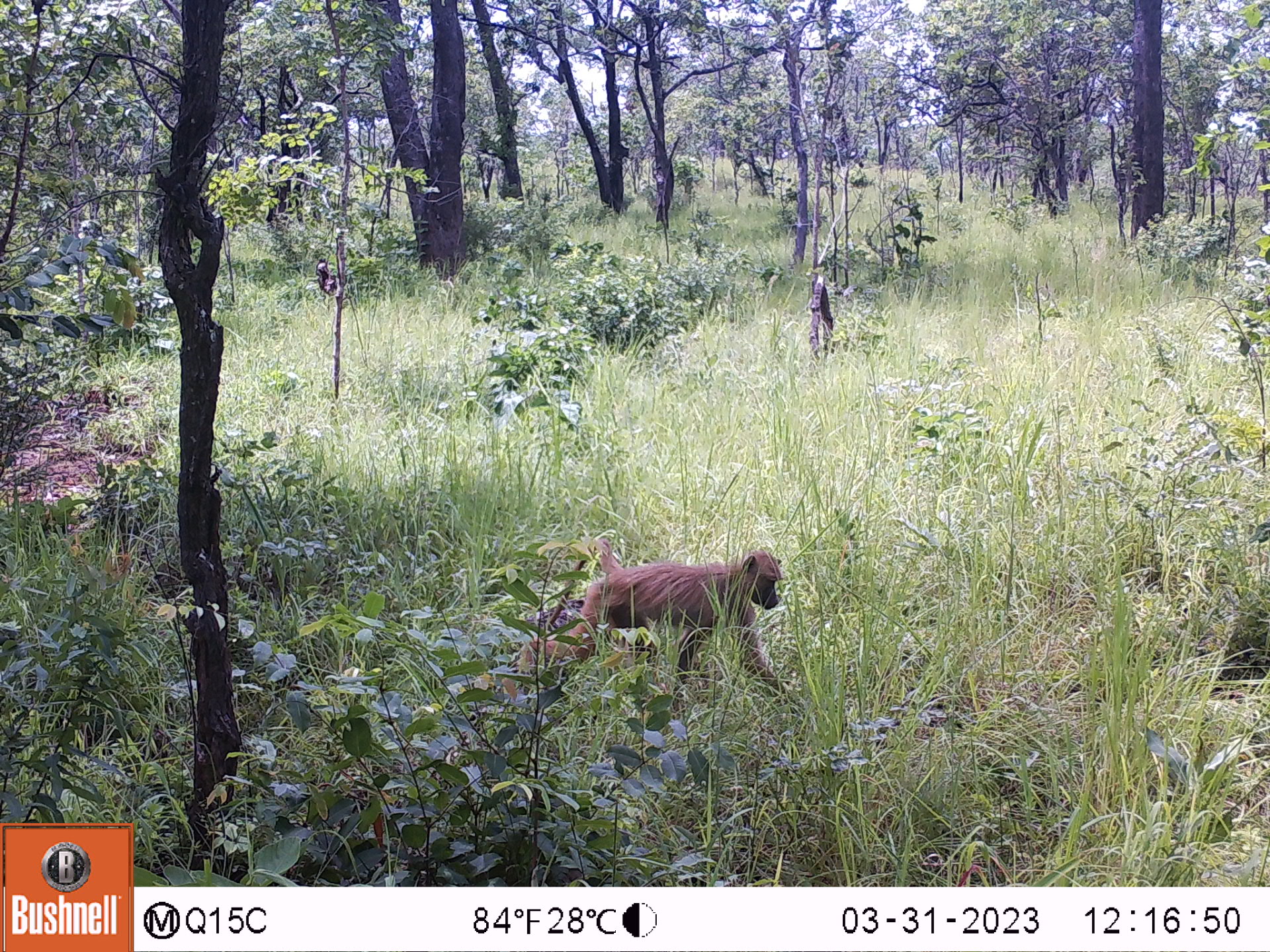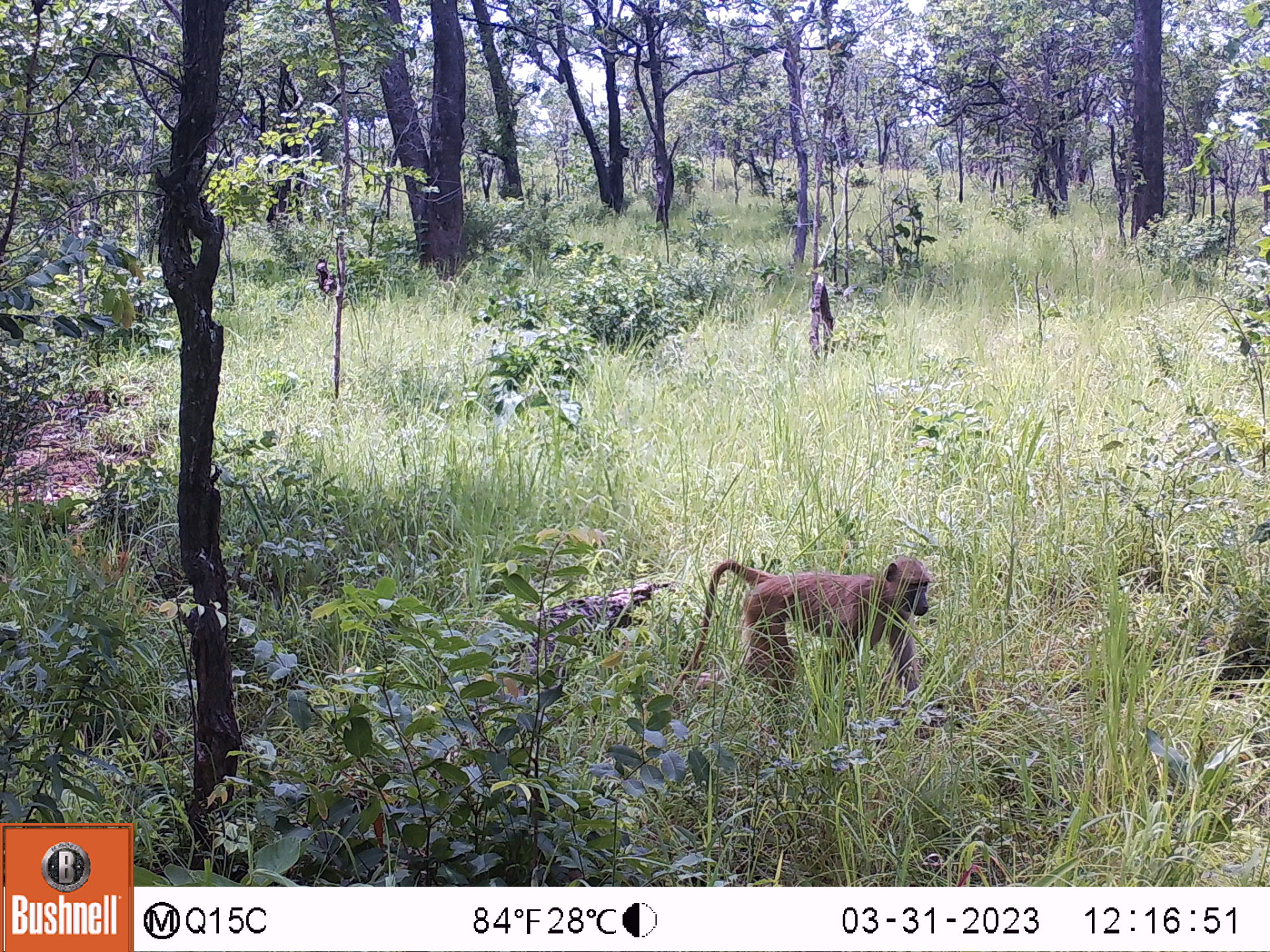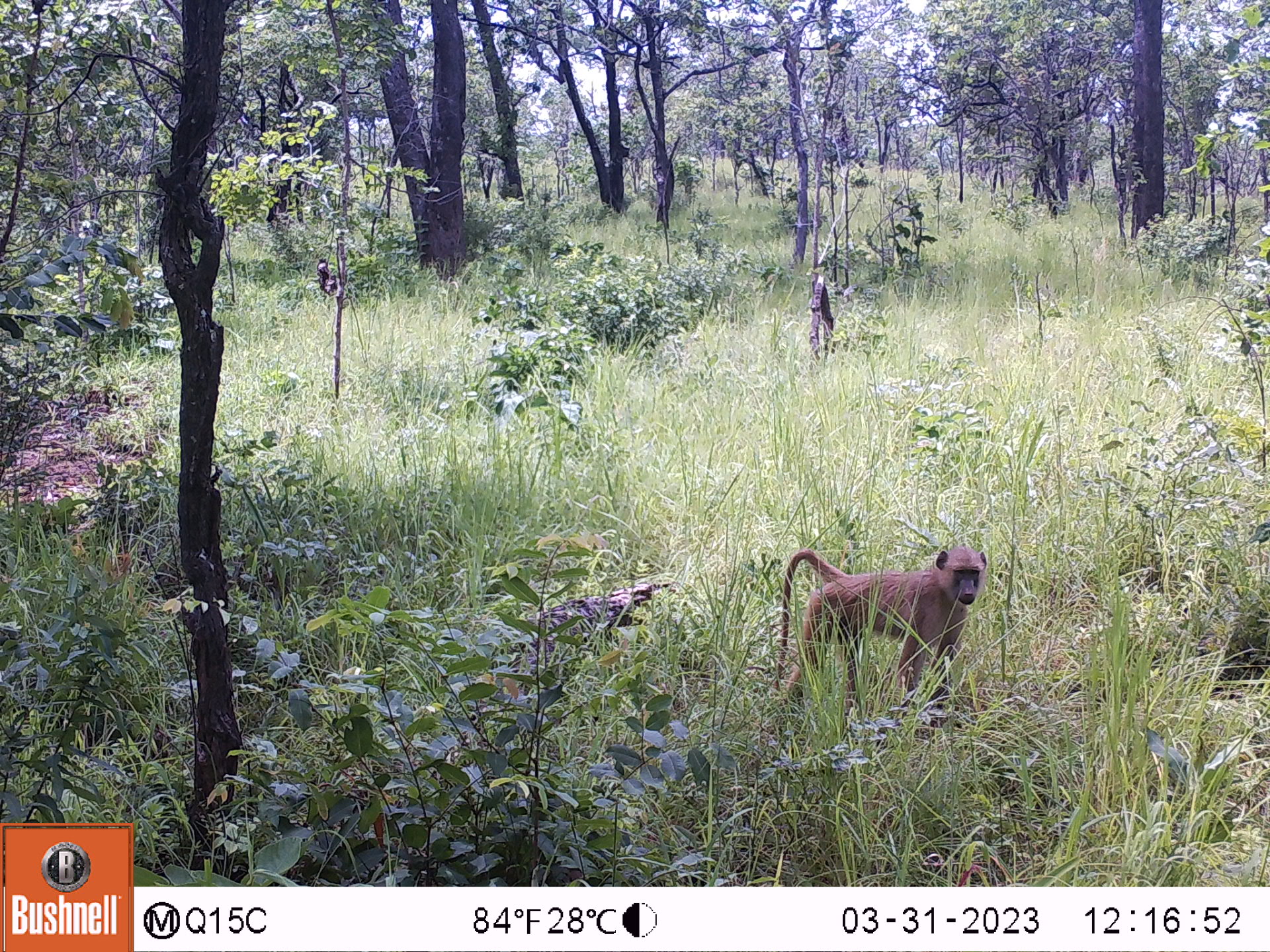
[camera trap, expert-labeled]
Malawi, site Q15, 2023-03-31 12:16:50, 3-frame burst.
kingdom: Animalia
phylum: Chordata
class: Mammalia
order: Primates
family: Cercopithecidae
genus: Papio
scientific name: Papio cynocephalus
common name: yellow baboon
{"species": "yellow baboon (Papio cynocephalus)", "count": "1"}